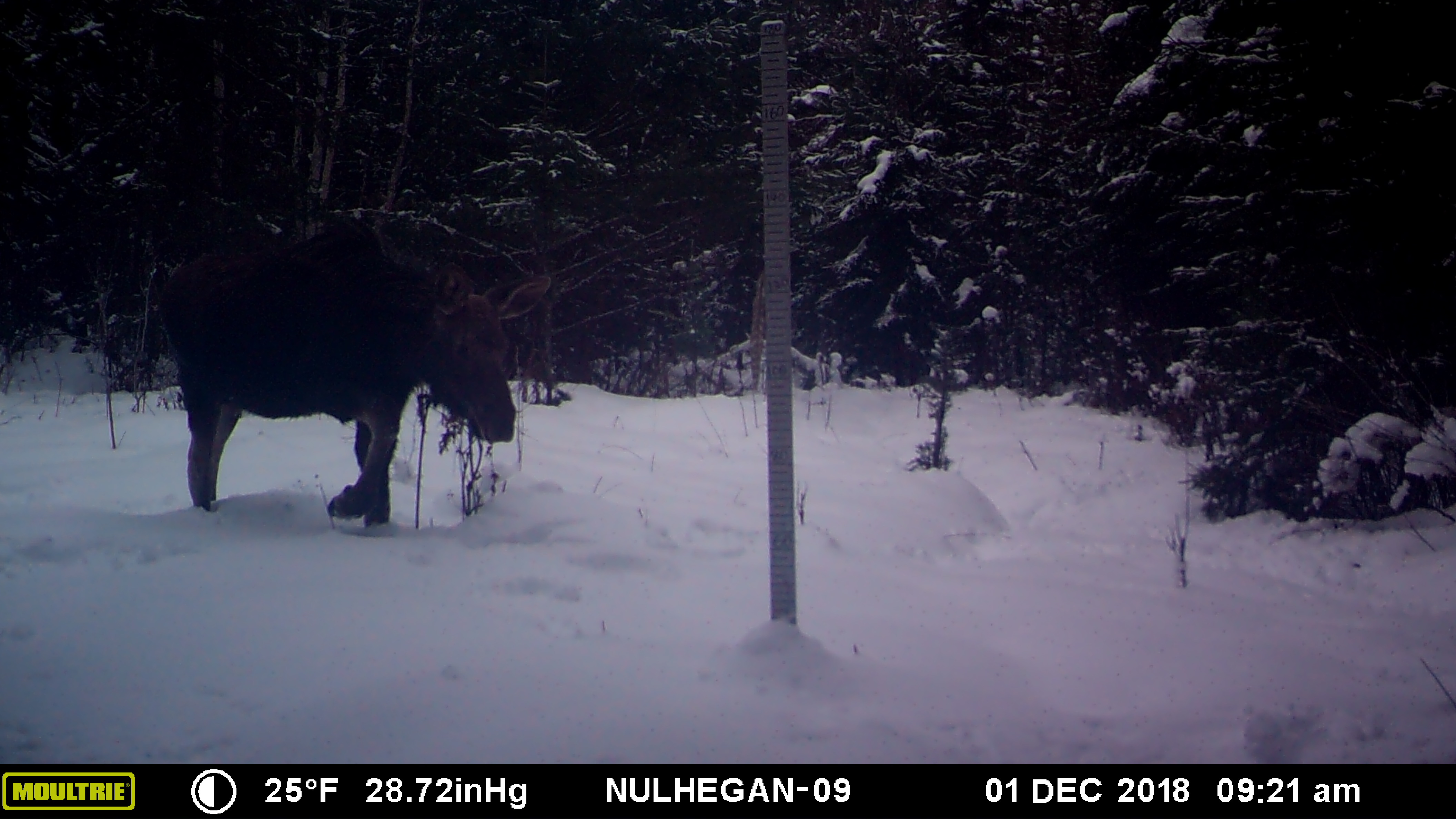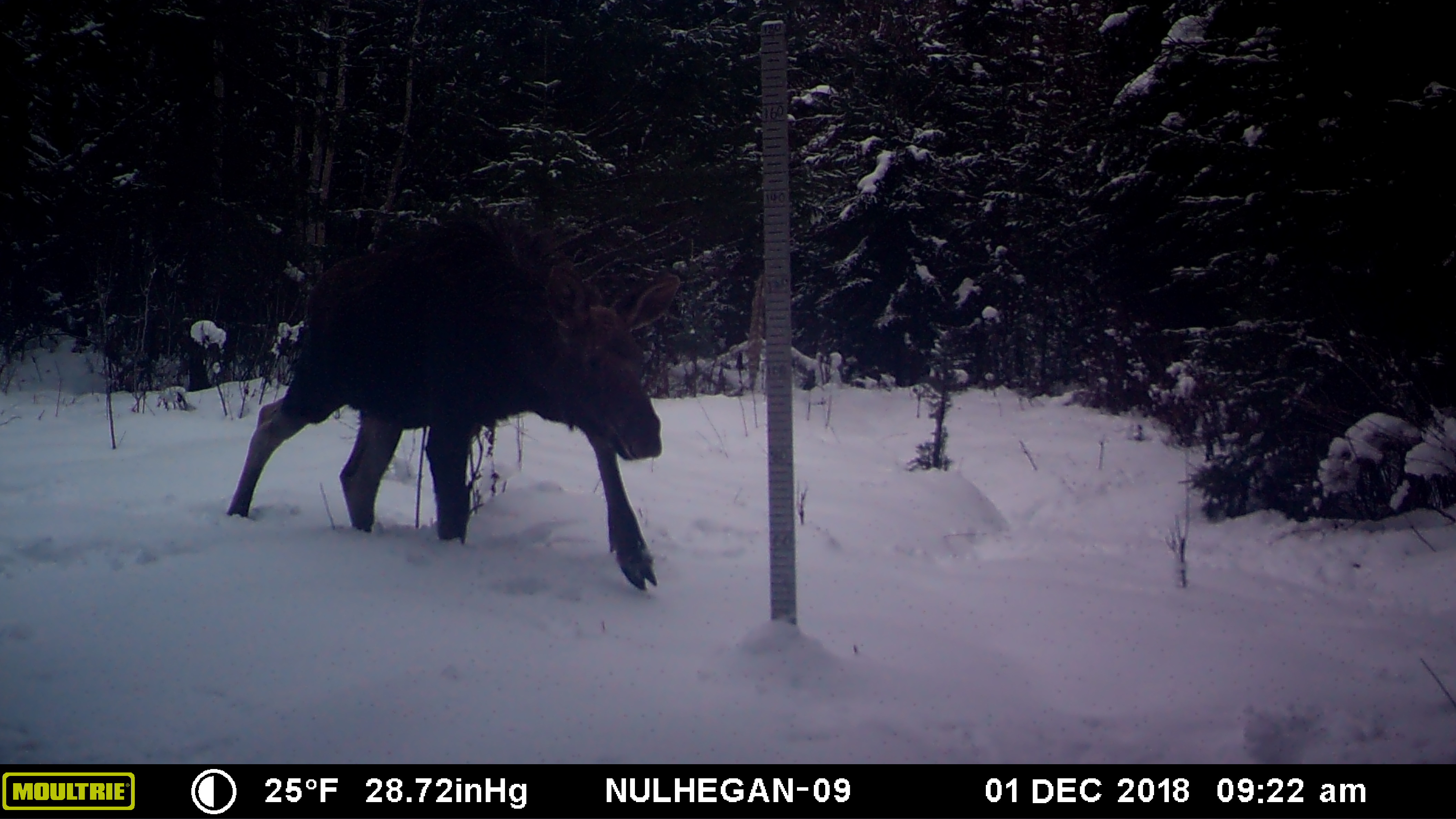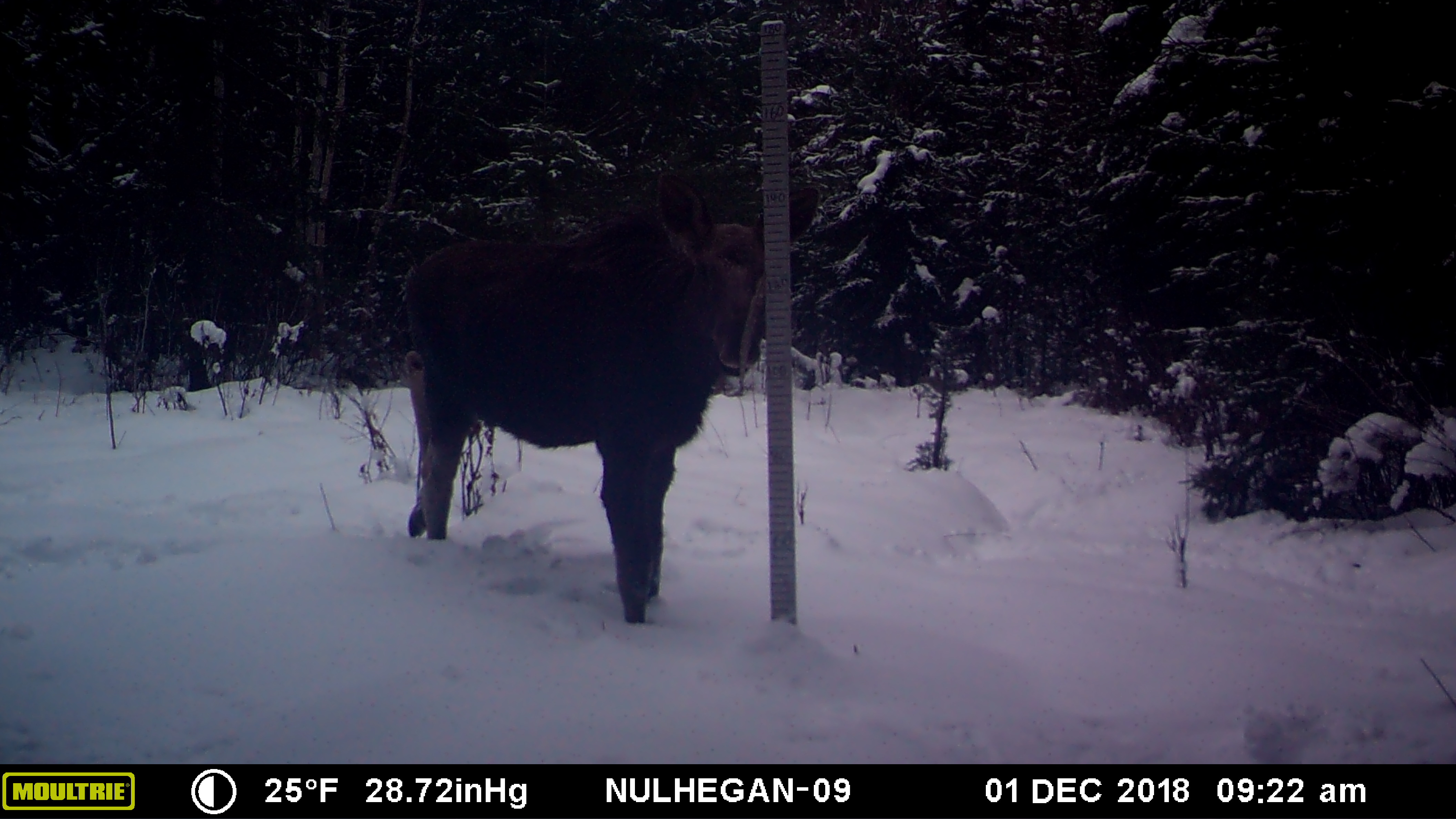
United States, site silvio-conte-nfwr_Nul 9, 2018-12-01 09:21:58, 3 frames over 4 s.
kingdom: Animalia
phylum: Chordata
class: Mammalia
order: Artiodactyla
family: Cervidae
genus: Alces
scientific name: Alces alces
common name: moose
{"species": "moose (Alces alces)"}